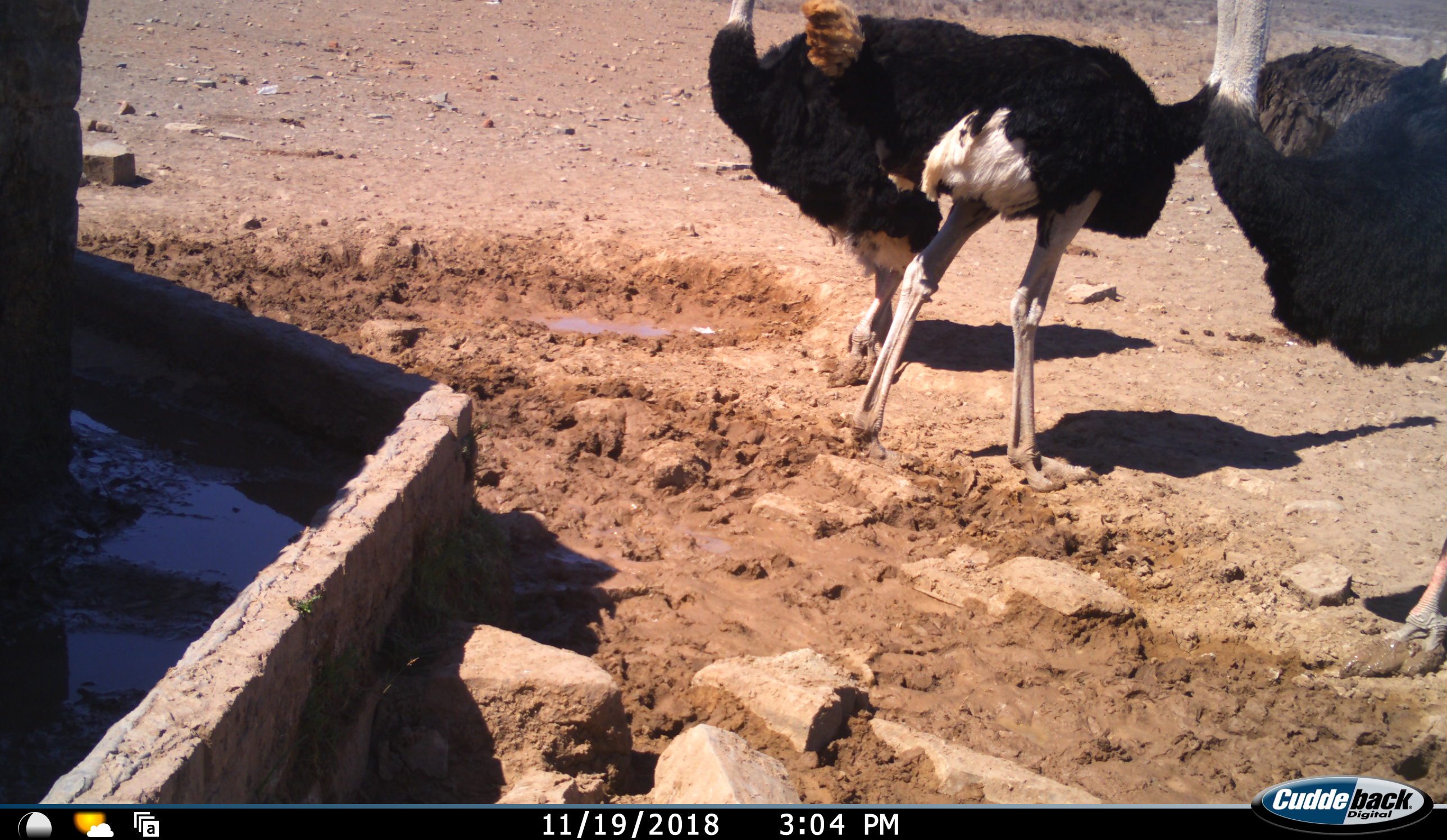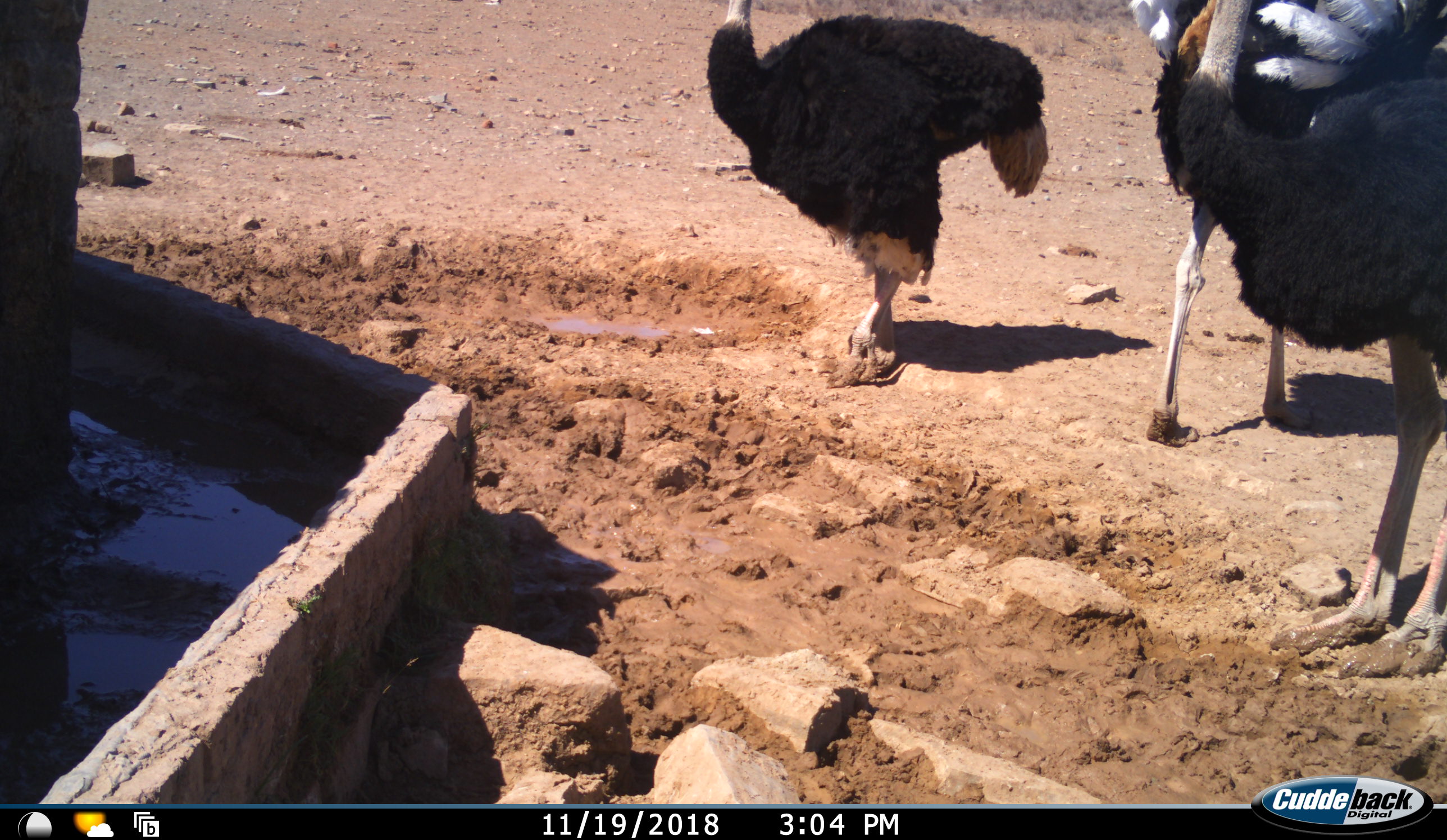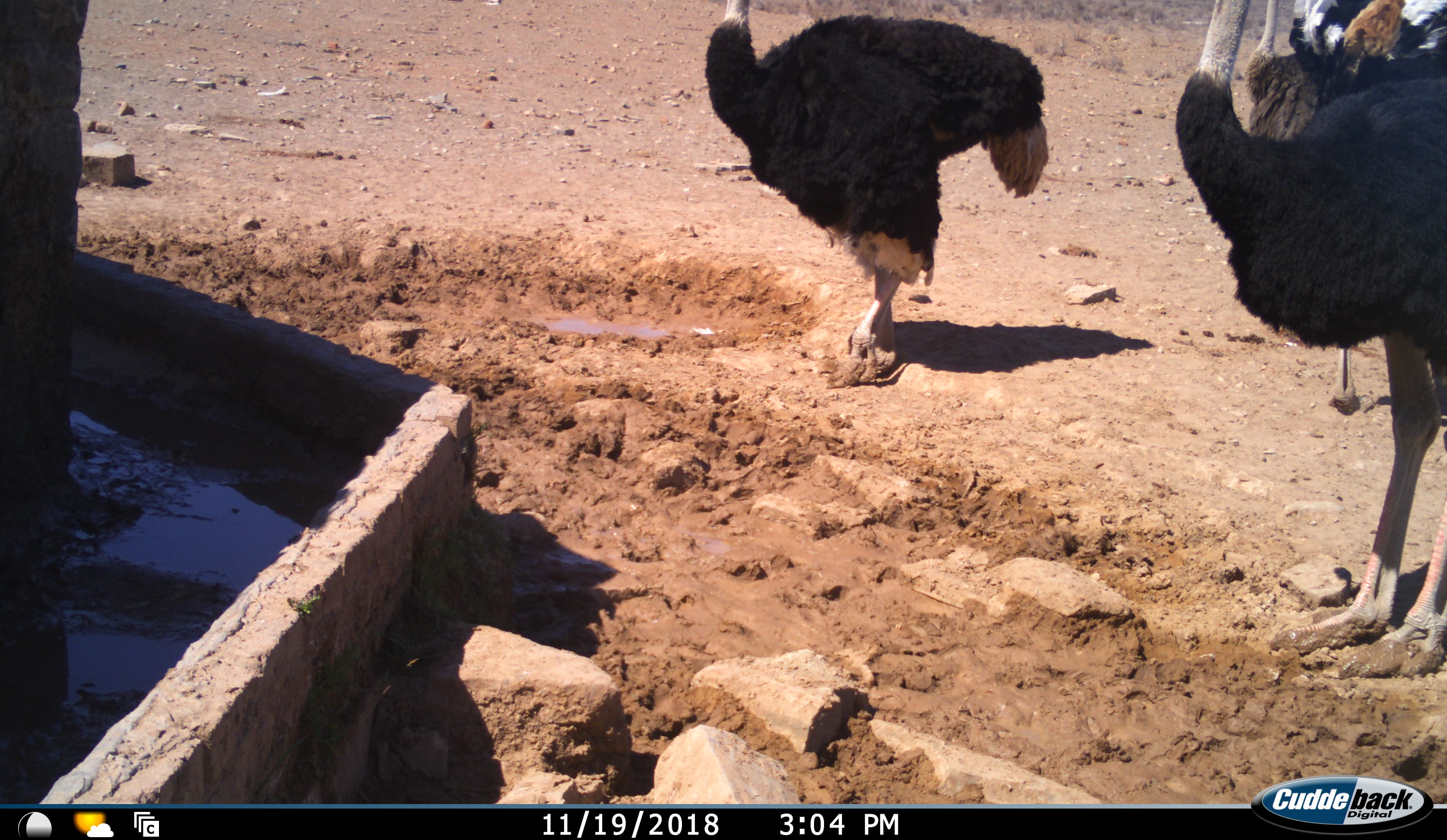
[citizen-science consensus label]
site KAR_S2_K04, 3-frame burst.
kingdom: Animalia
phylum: Chordata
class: Aves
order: Struthioniformes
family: Struthionidae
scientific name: Struthionidae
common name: ostrich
Ostrich (Struthionidae), count 3. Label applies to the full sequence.